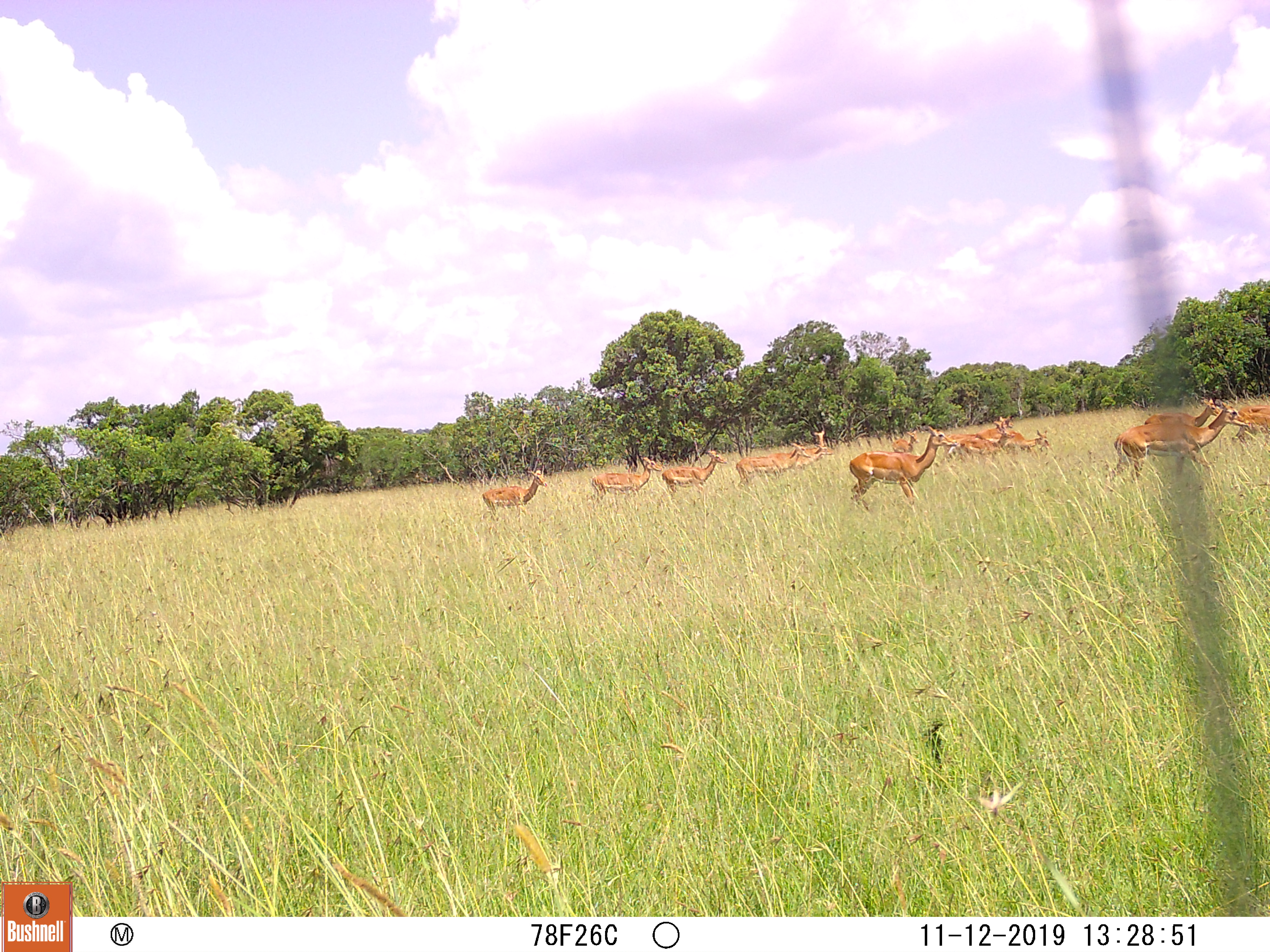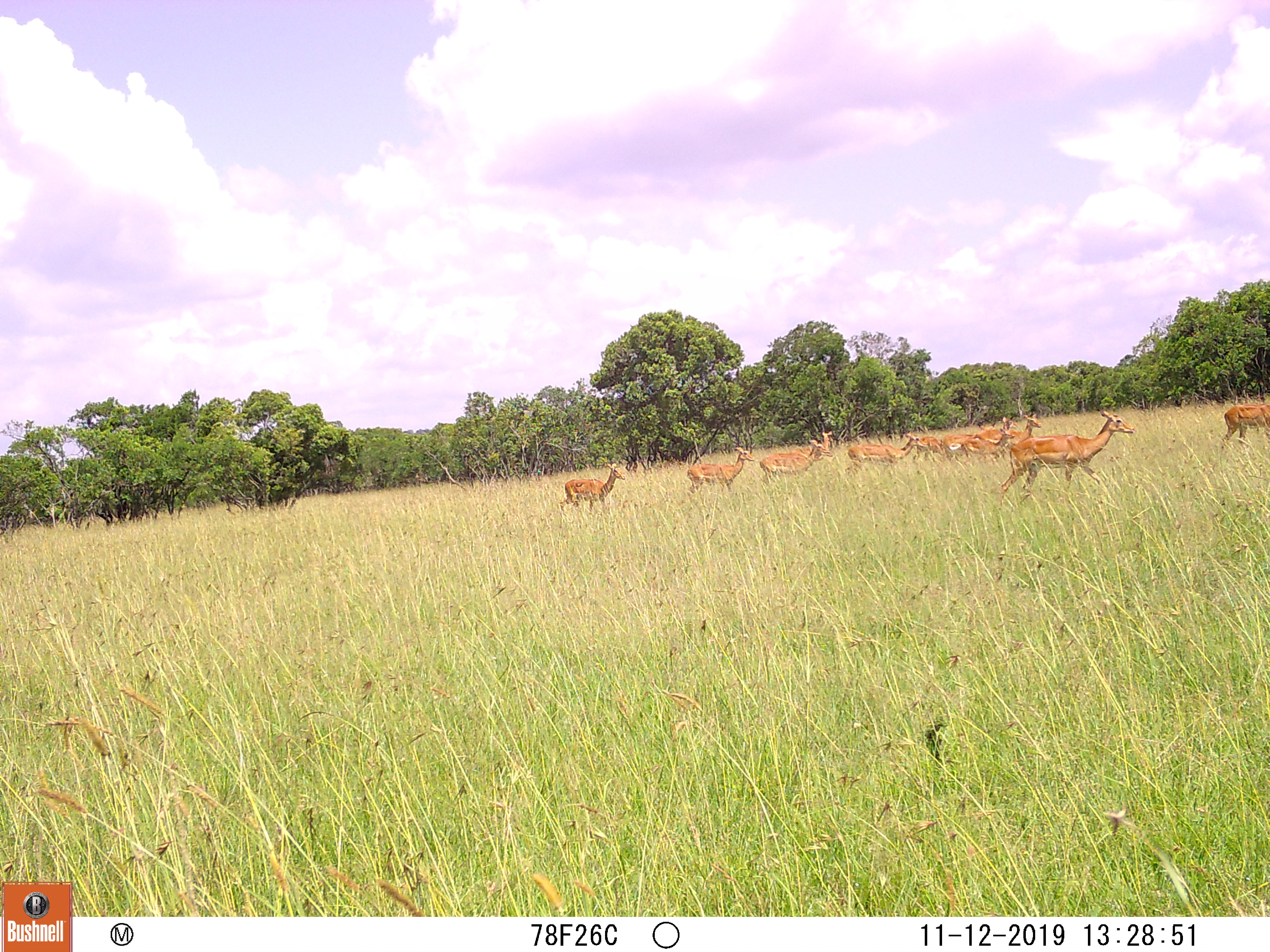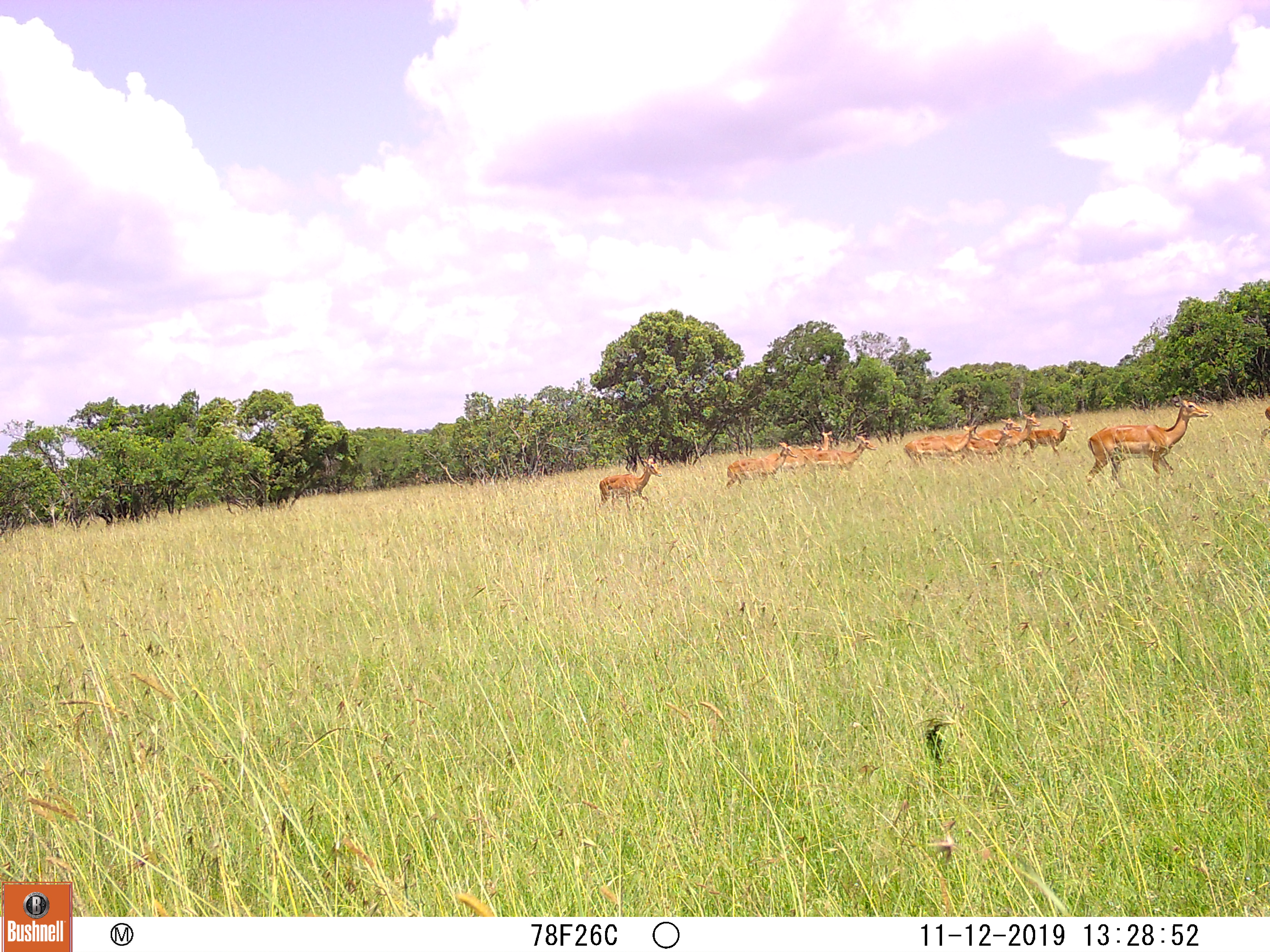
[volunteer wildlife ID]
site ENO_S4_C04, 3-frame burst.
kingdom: Animalia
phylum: Chordata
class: Mammalia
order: Artiodactyla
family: Bovidae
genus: Aepyceros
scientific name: Aepyceros melampus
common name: impala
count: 11-50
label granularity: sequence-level